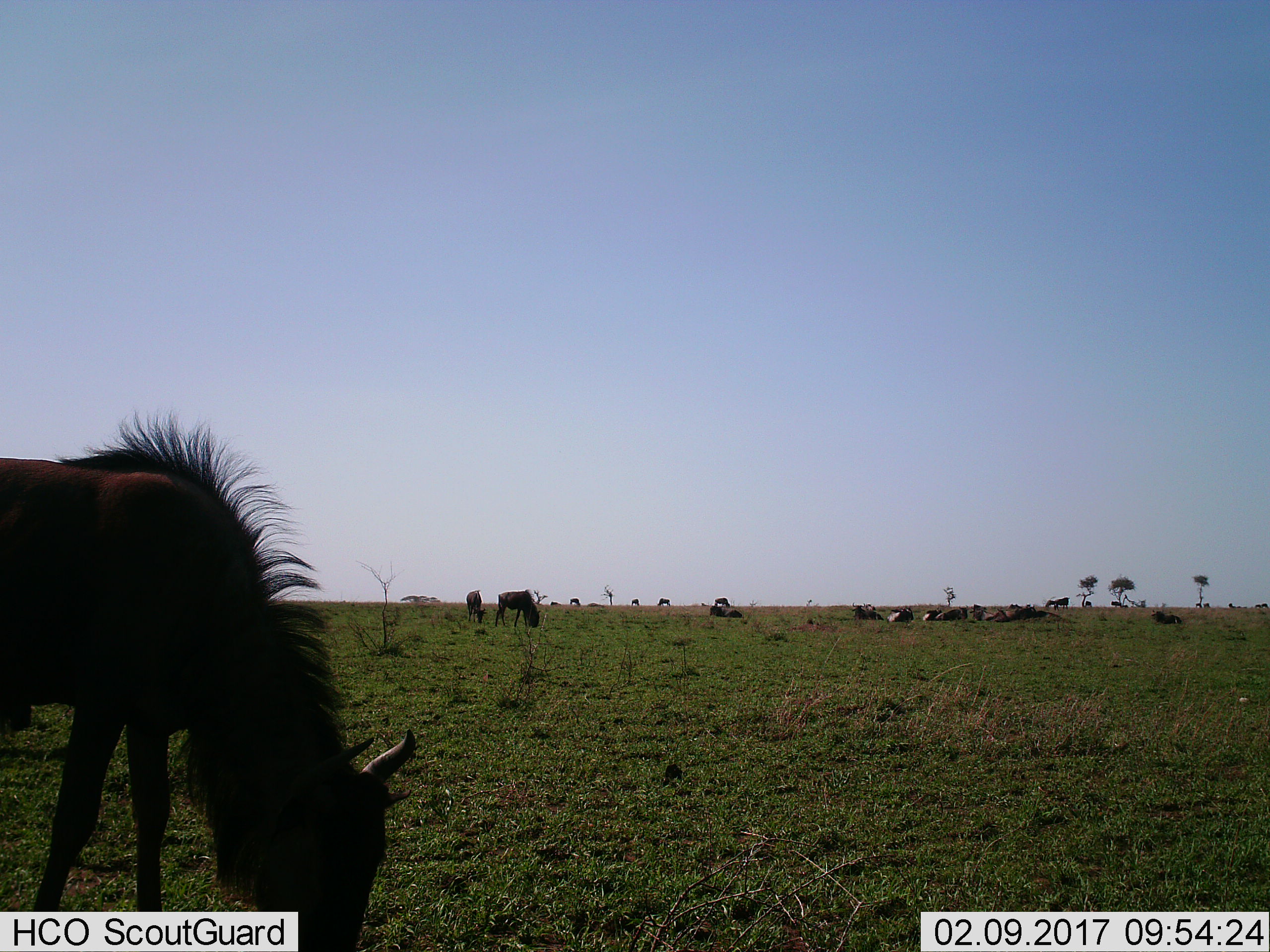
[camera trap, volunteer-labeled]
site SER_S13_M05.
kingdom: Animalia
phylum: Chordata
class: Mammalia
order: Artiodactyla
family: Bovidae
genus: Connochaetes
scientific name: Connochaetes taurinus taurinus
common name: blue wildebeest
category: wildebeestblue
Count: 11-50.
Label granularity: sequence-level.